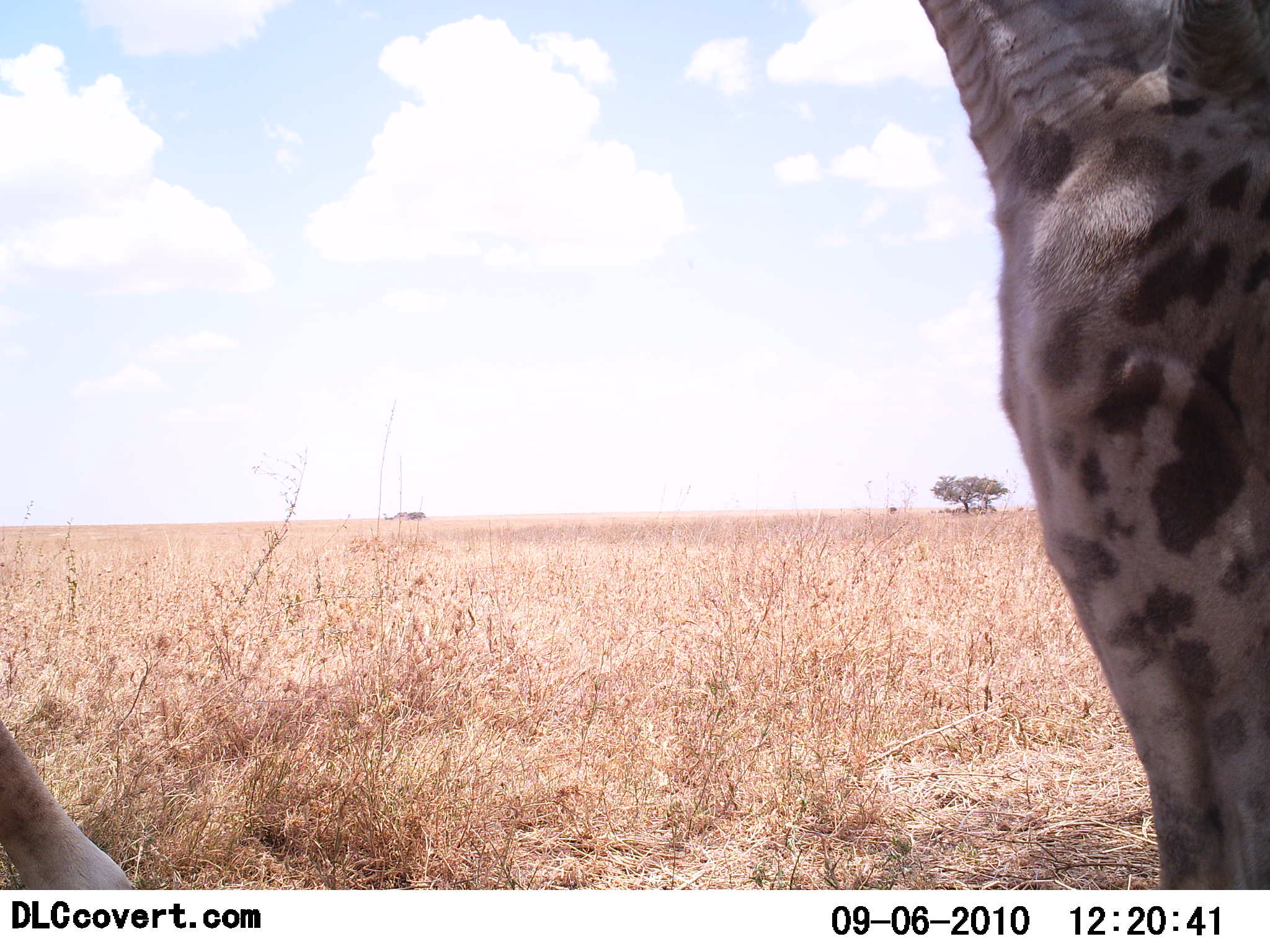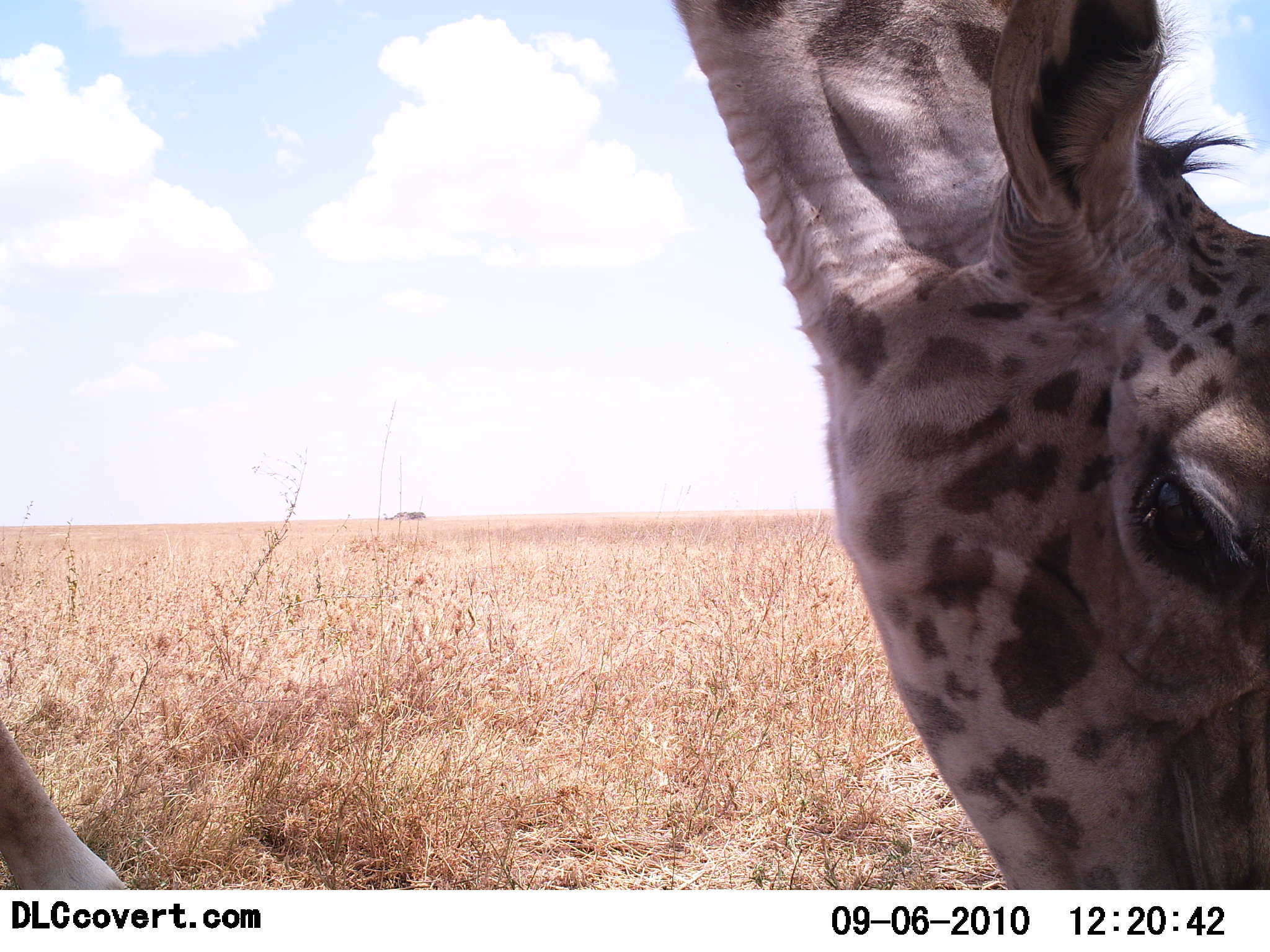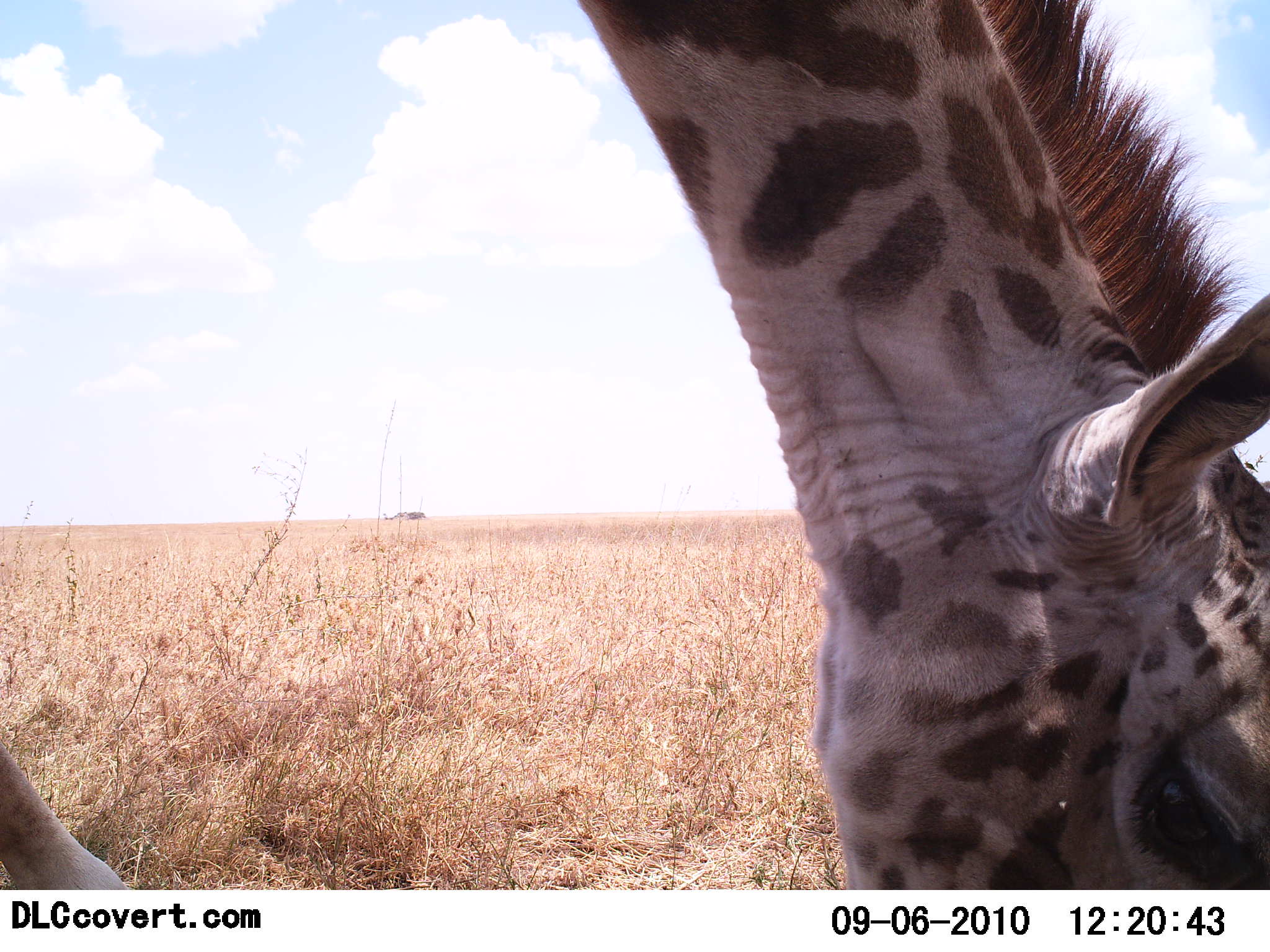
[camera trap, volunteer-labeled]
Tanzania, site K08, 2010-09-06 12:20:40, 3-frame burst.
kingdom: Animalia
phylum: Chordata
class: Mammalia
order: Artiodactyla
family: Giraffidae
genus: Giraffa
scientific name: Giraffa camelopardalis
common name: giraffe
Giraffe (Giraffa camelopardalis), count 1. Behavior (volunteer vote fractions): standing 25%, resting 0%, moving 5%, interacting 5%. Young present (vote fraction): 0%. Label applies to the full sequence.